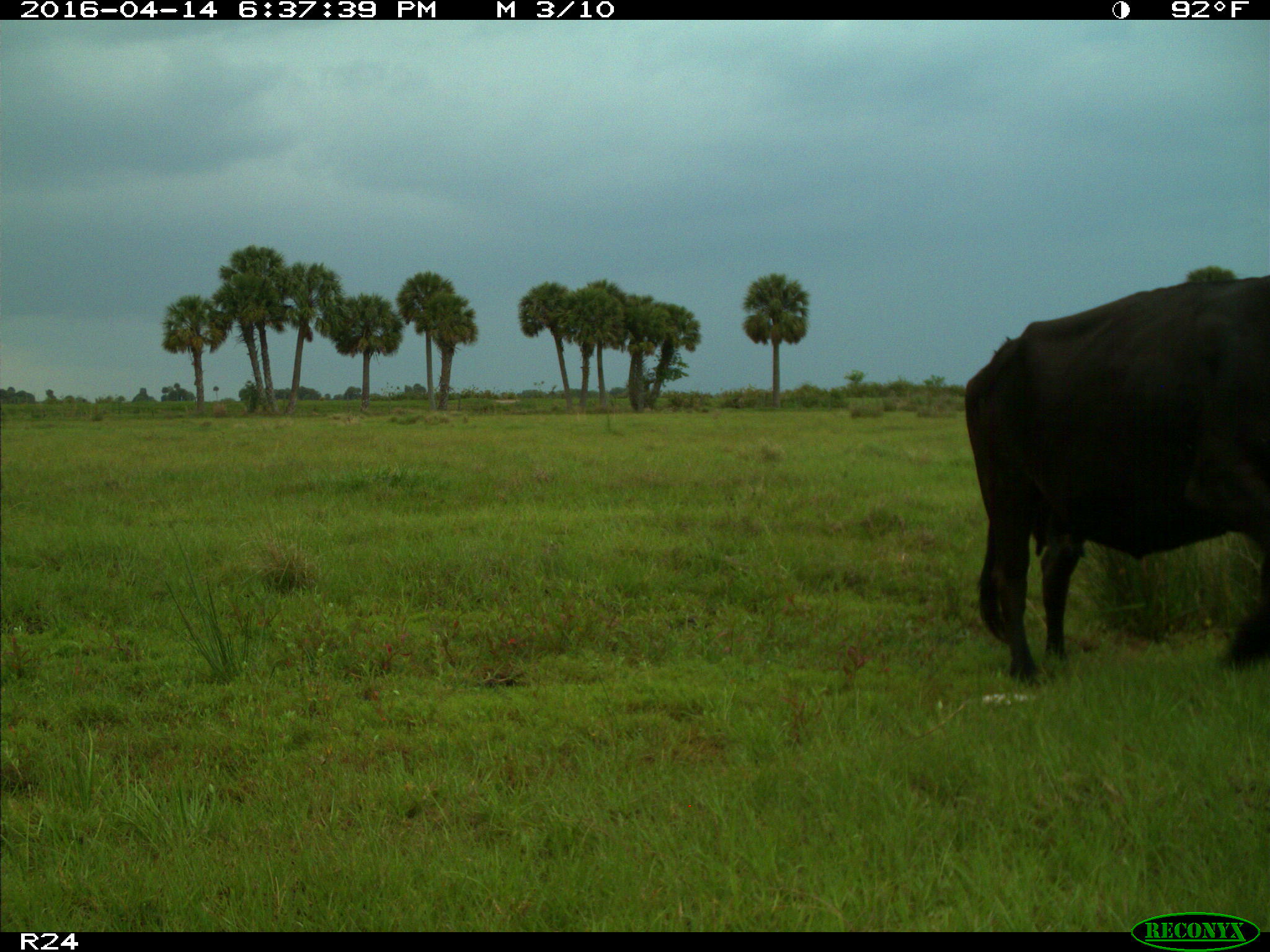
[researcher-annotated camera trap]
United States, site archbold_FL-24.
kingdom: Animalia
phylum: Chordata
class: Mammalia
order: Artiodactyla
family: Bovidae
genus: Bos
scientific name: Bos taurus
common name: domestic cow